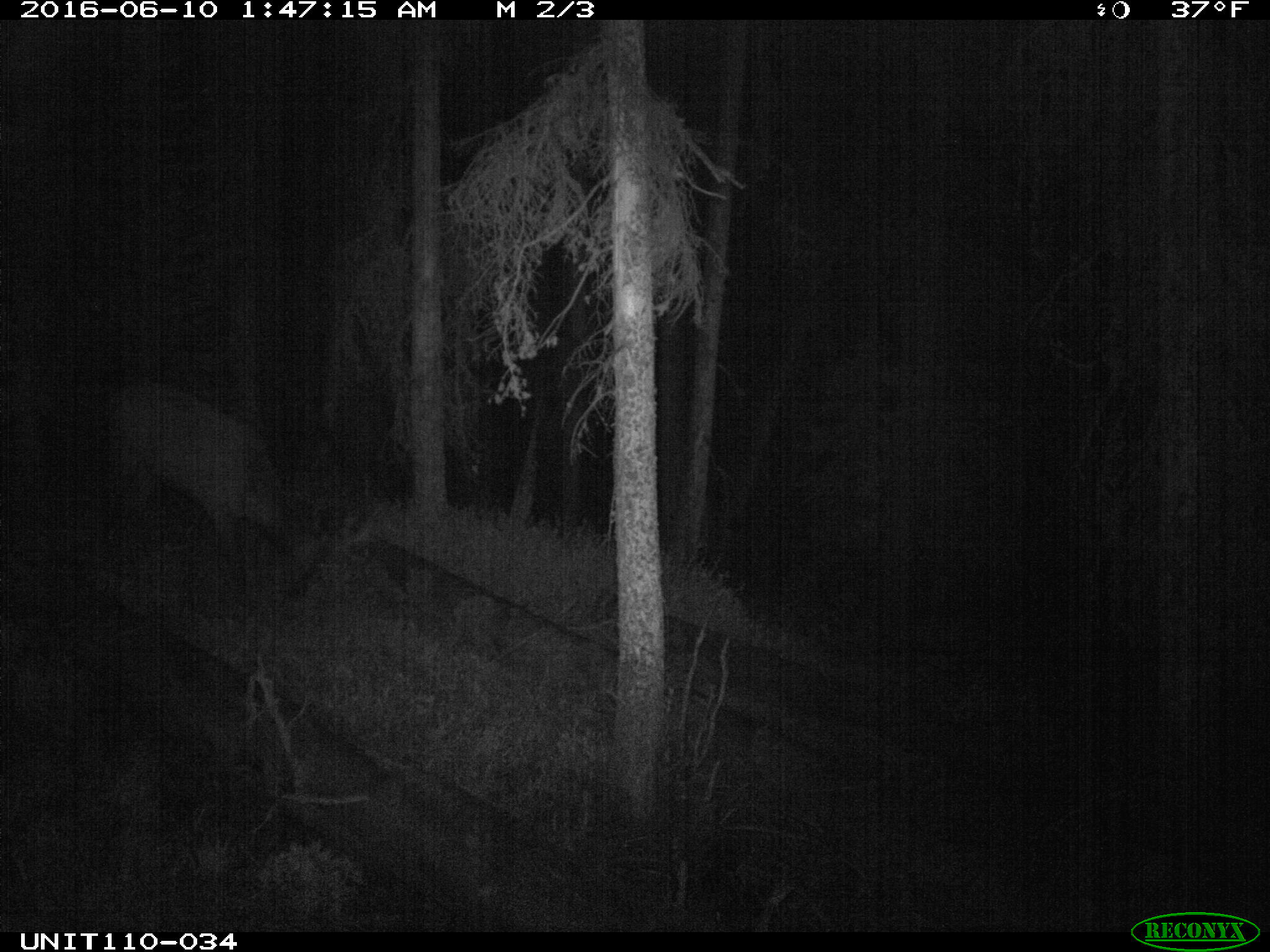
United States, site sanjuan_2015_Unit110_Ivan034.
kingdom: Animalia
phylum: Chordata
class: Mammalia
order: Artiodactyla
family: Cervidae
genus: Cervus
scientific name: Cervus elaphus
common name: red deer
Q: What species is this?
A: Cervus elaphus (red deer).